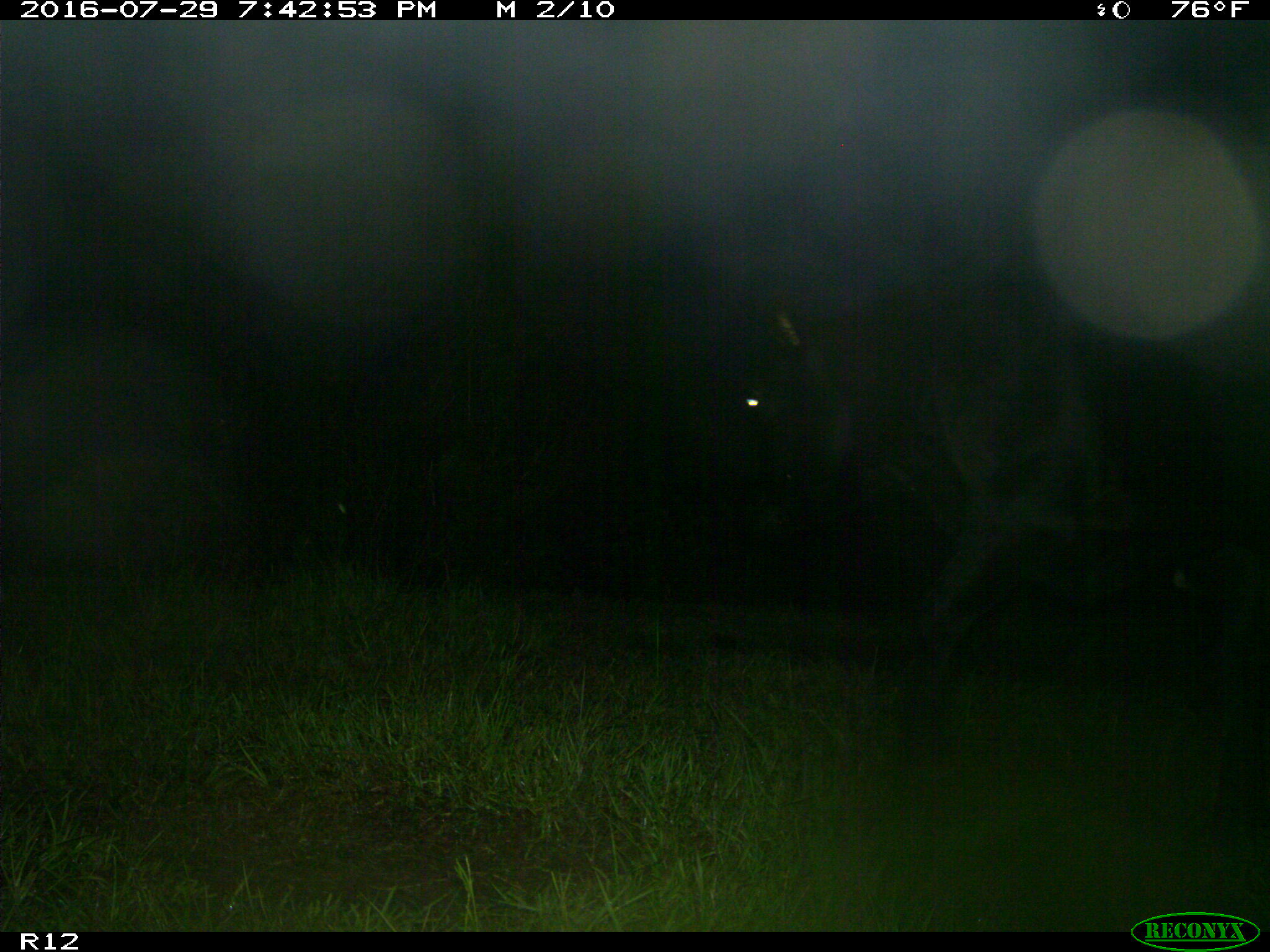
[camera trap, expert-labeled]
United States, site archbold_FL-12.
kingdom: Animalia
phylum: Chordata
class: Mammalia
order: Artiodactyla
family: Bovidae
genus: Bos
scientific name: Bos taurus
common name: domestic cow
Bos taurus (domestic cow).